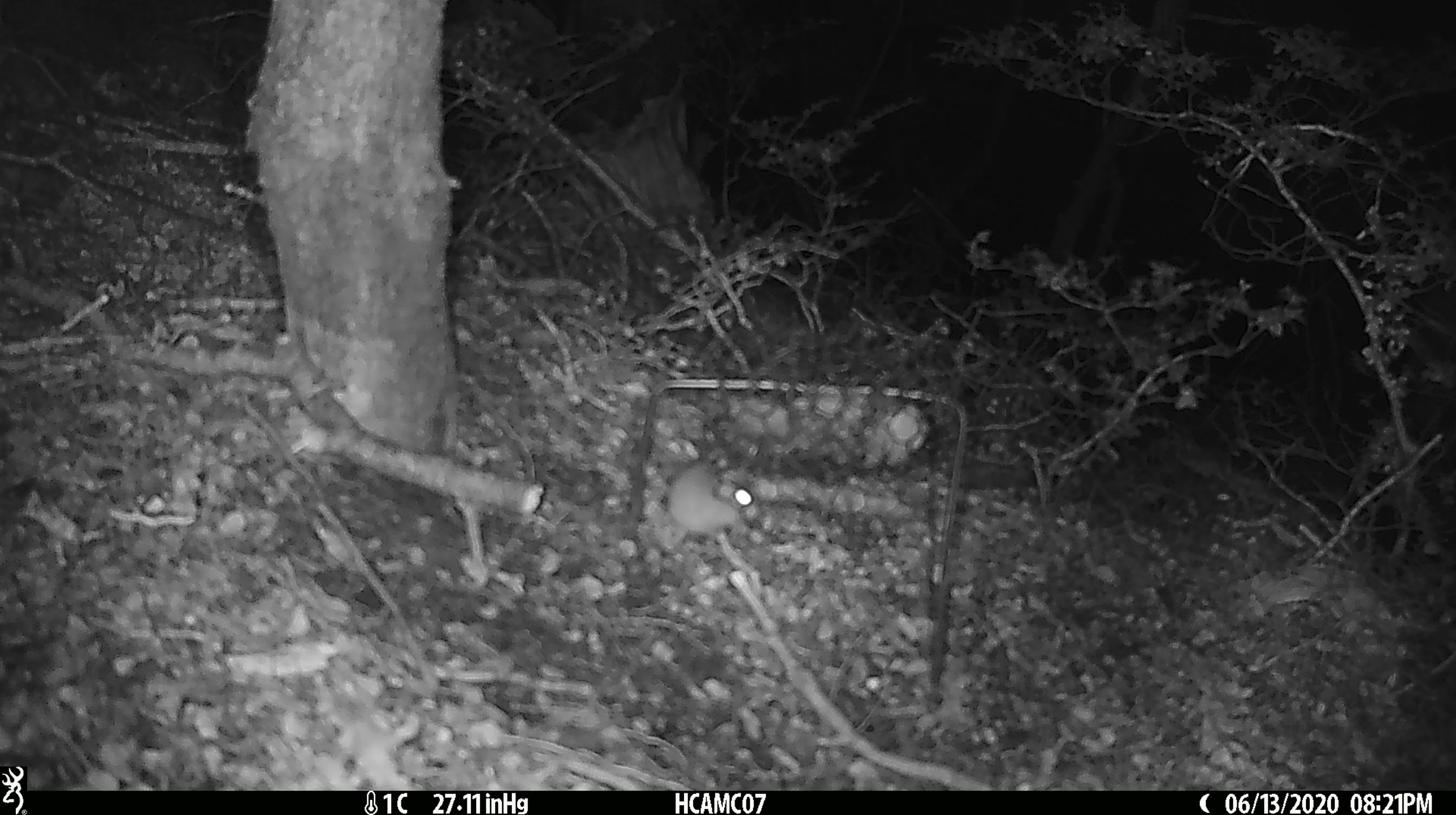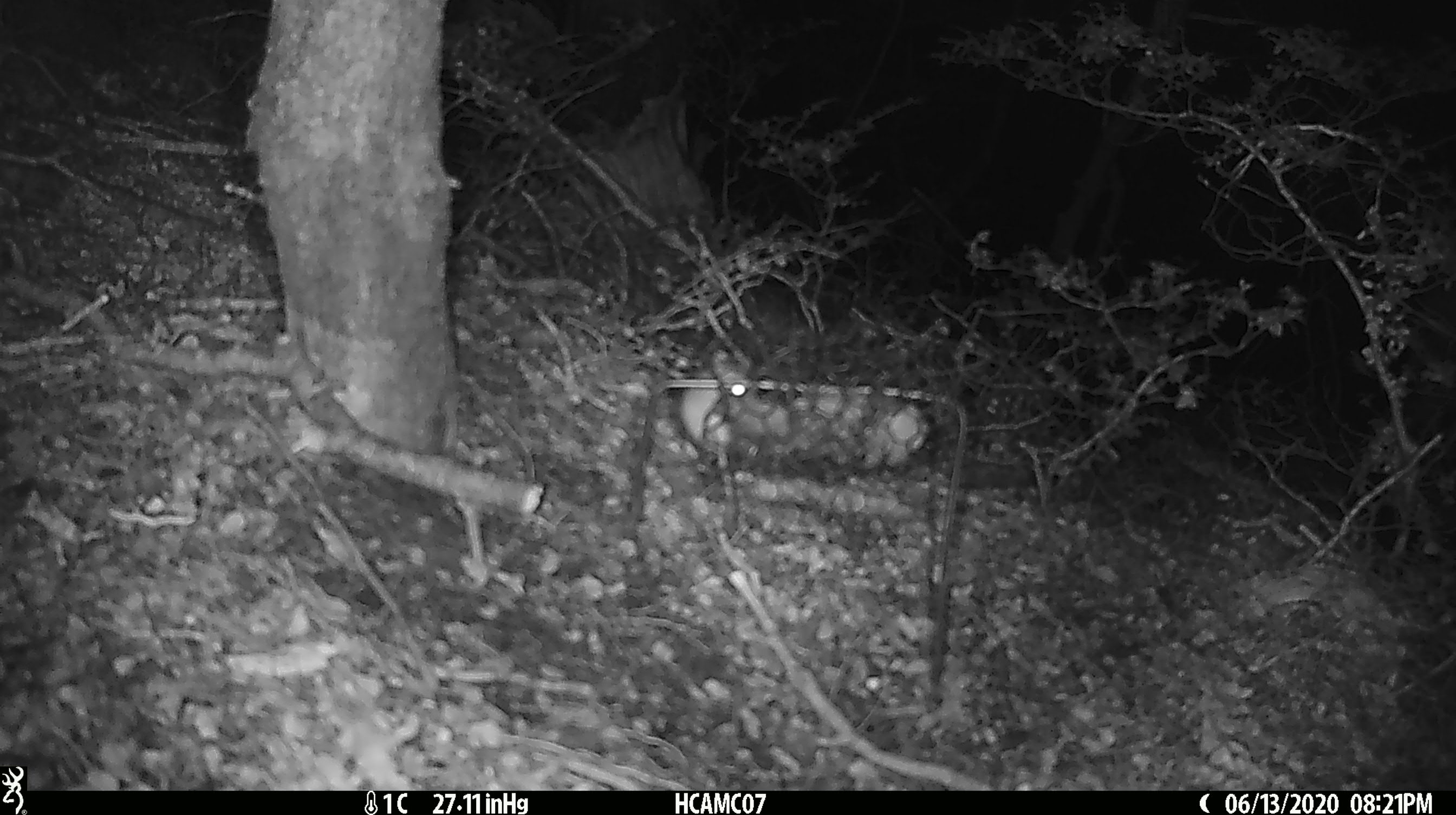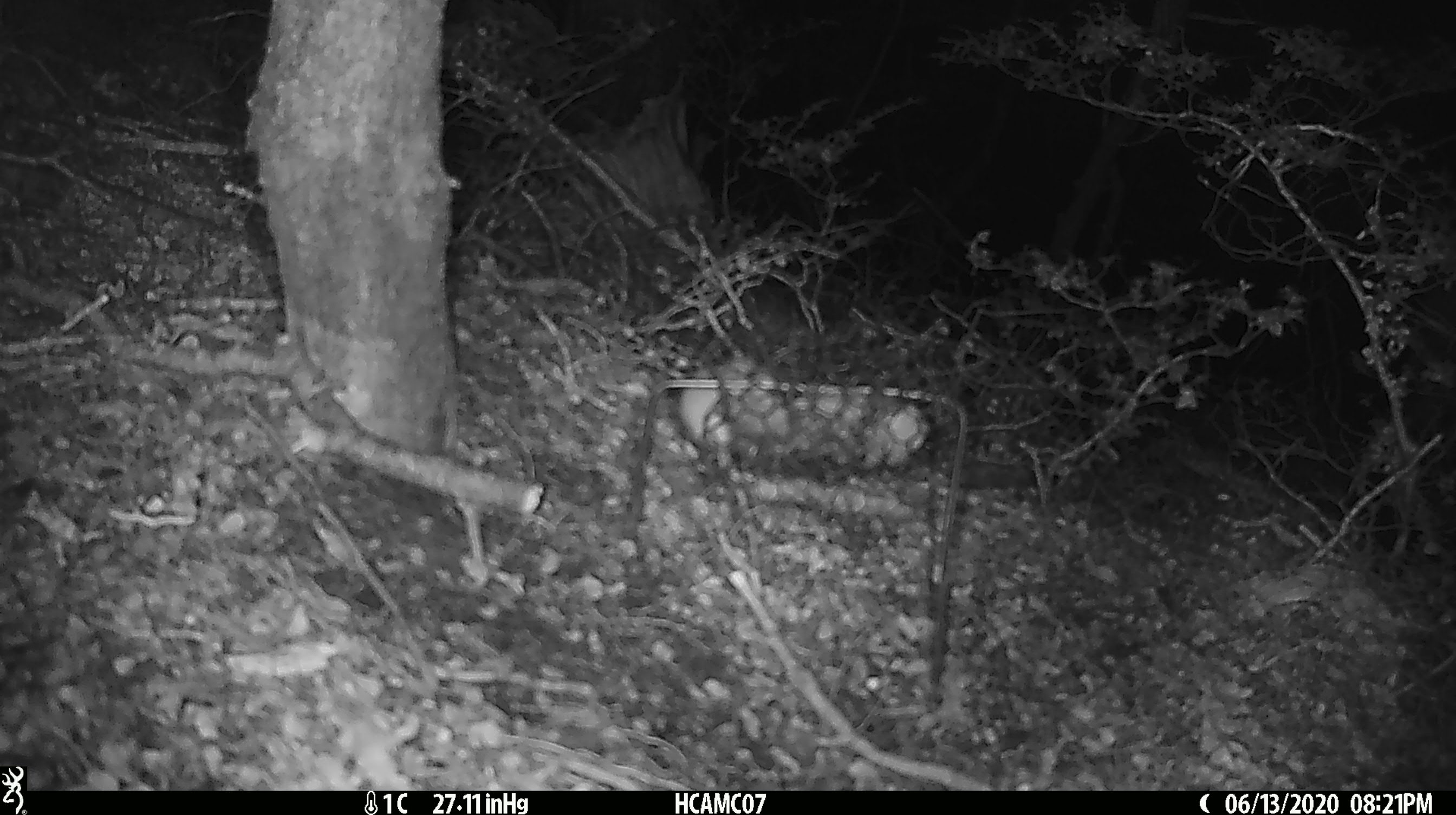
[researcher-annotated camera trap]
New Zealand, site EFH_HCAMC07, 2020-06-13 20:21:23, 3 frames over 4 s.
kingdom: Animalia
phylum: Chordata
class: Mammalia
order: Rodentia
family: Muridae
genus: Mus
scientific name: Mus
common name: mouse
Mouse (Mus).